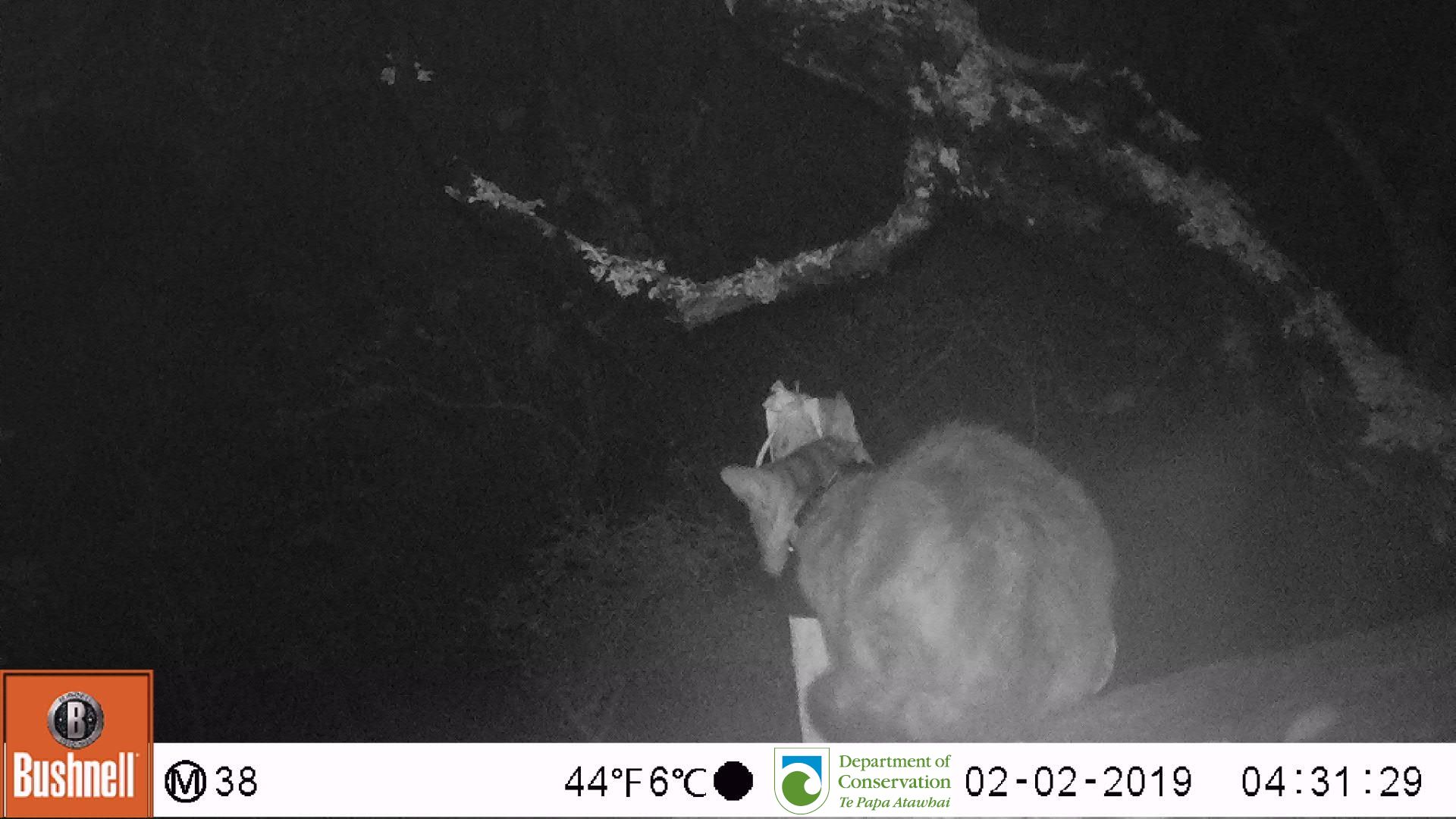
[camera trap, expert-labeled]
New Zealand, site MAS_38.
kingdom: Animalia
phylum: Chordata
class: Mammalia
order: Carnivora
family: Felidae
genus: Felis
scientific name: Felis catus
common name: domestic cat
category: cat